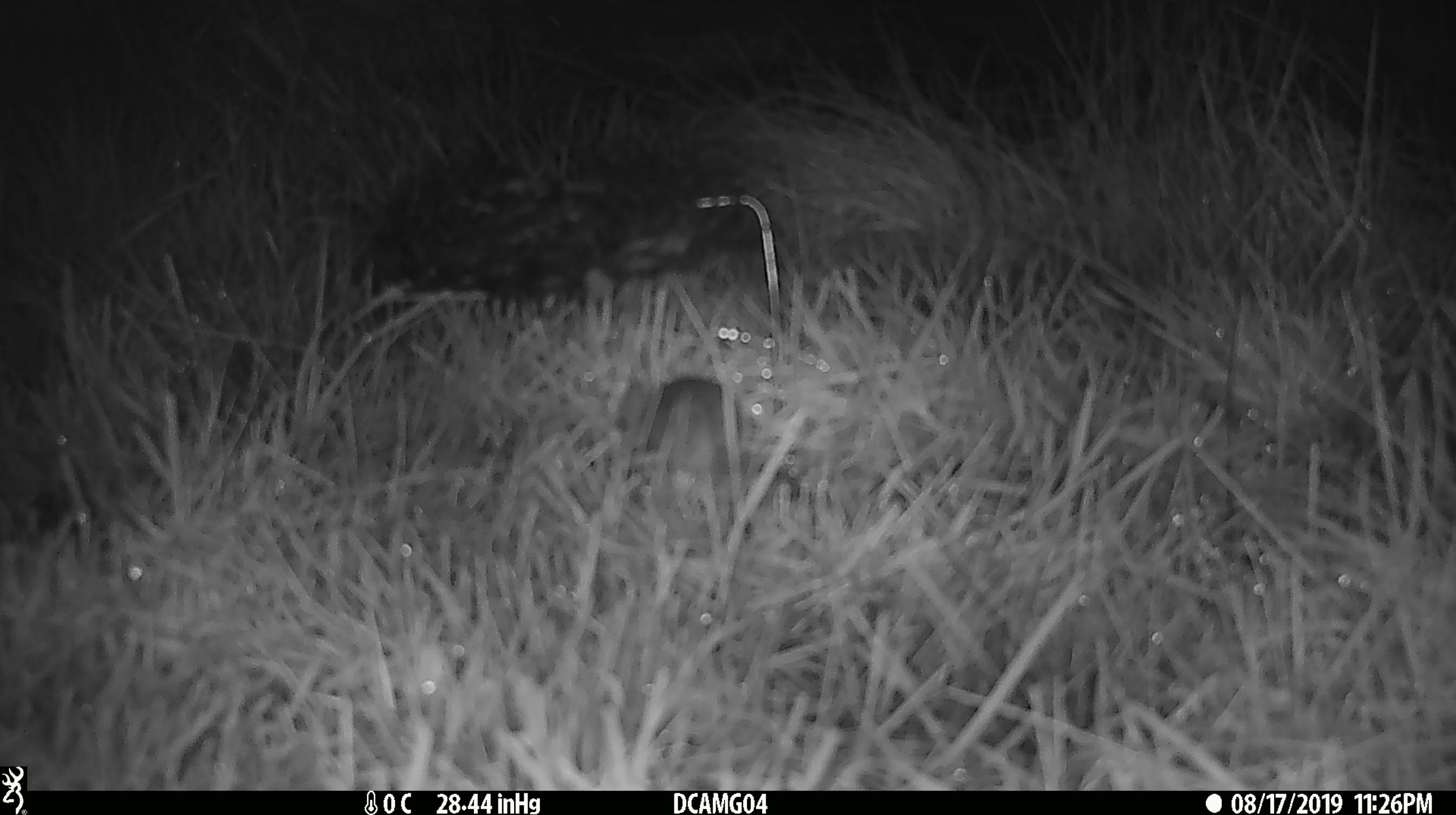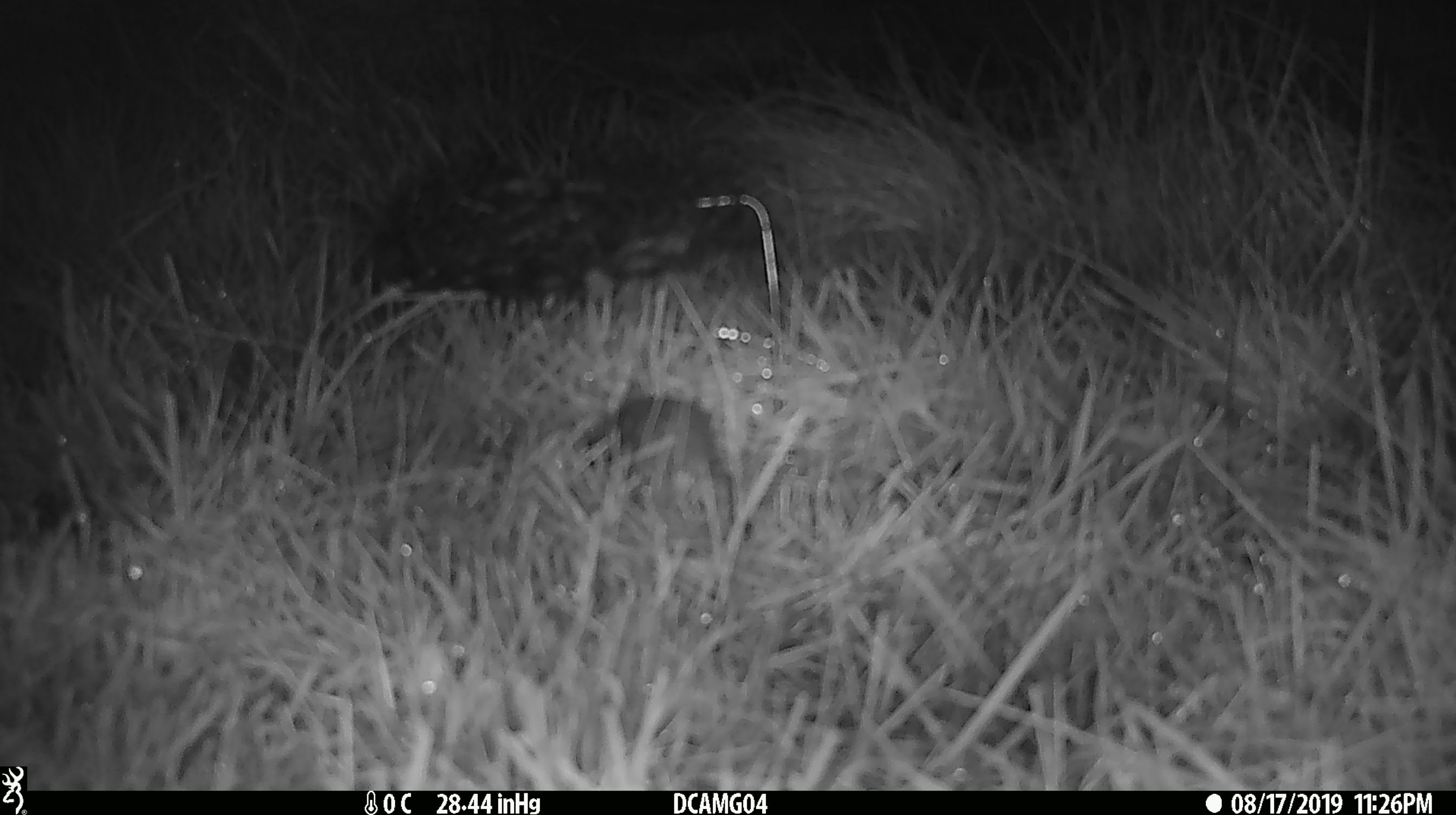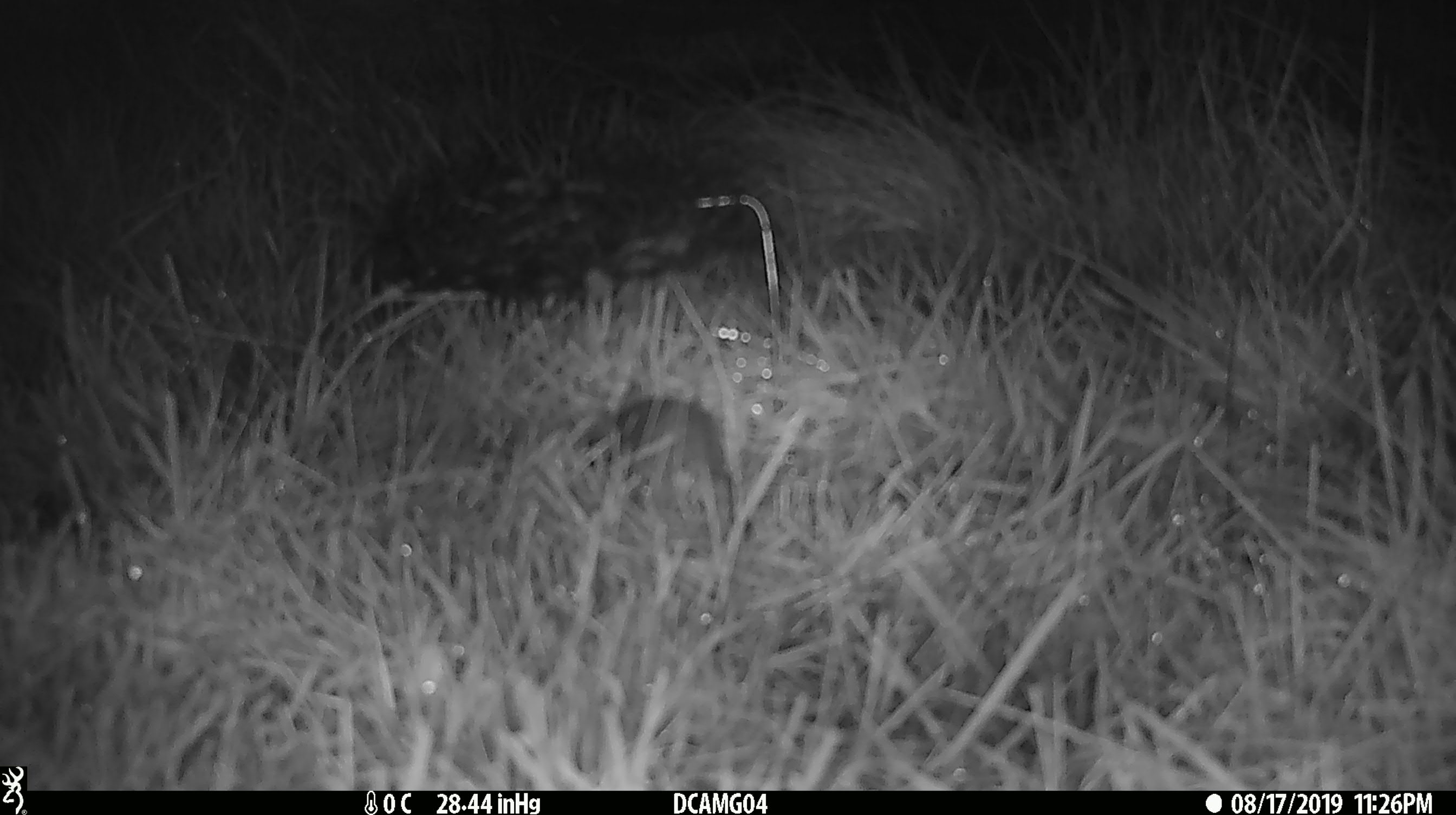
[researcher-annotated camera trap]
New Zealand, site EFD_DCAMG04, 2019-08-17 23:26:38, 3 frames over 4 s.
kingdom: Animalia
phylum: Chordata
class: Mammalia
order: Rodentia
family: Muridae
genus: Mus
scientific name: Mus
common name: mouse